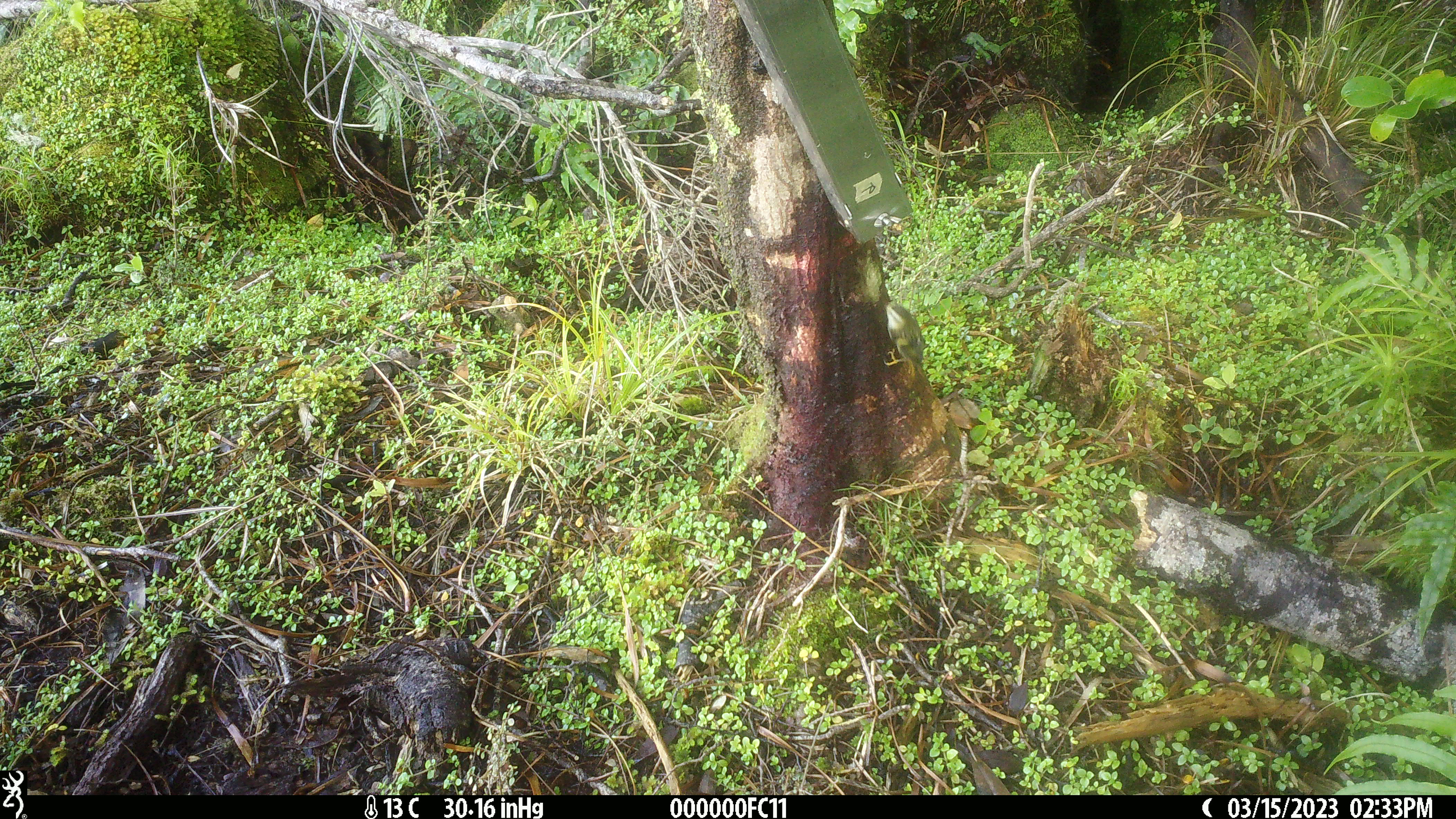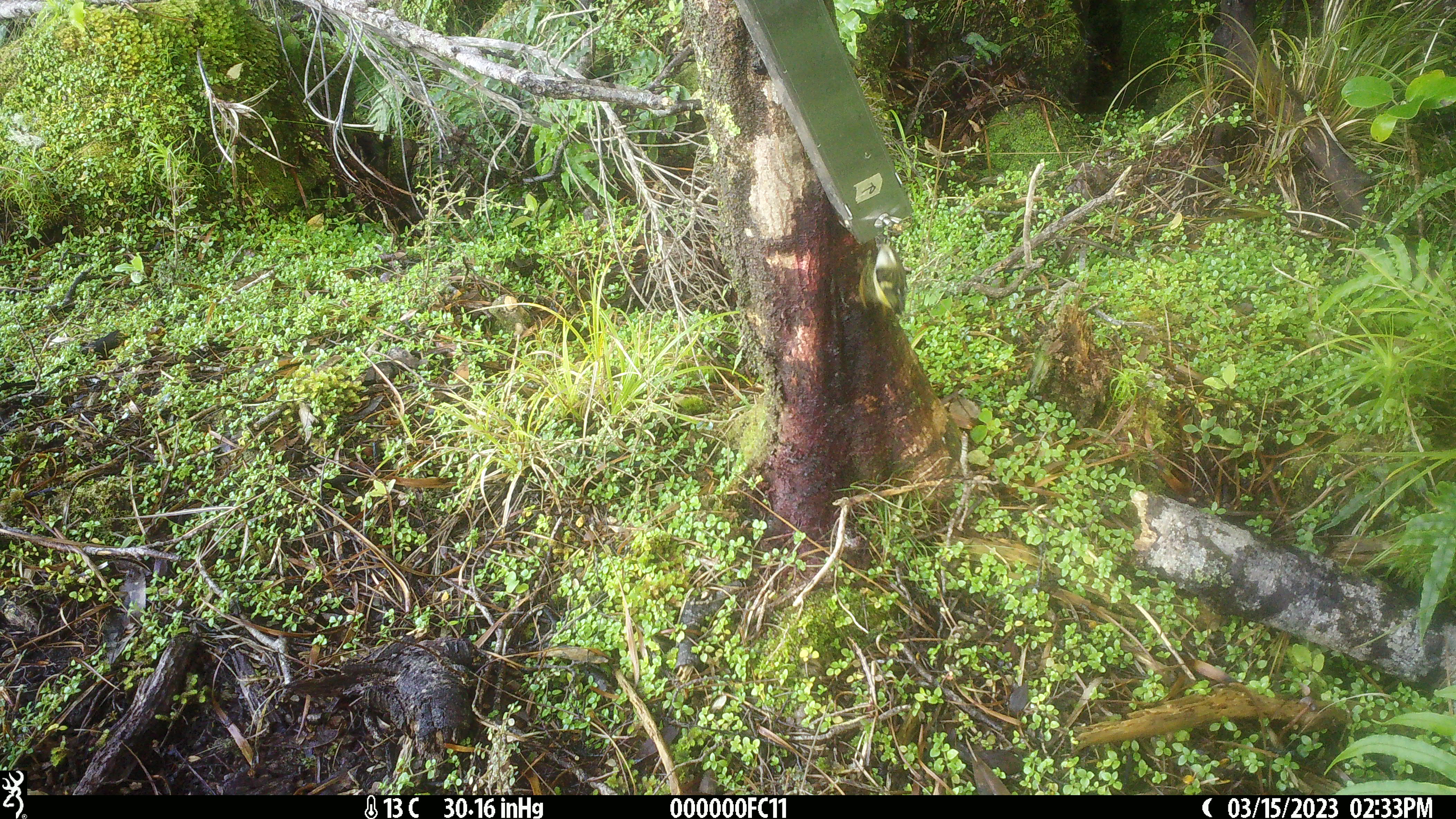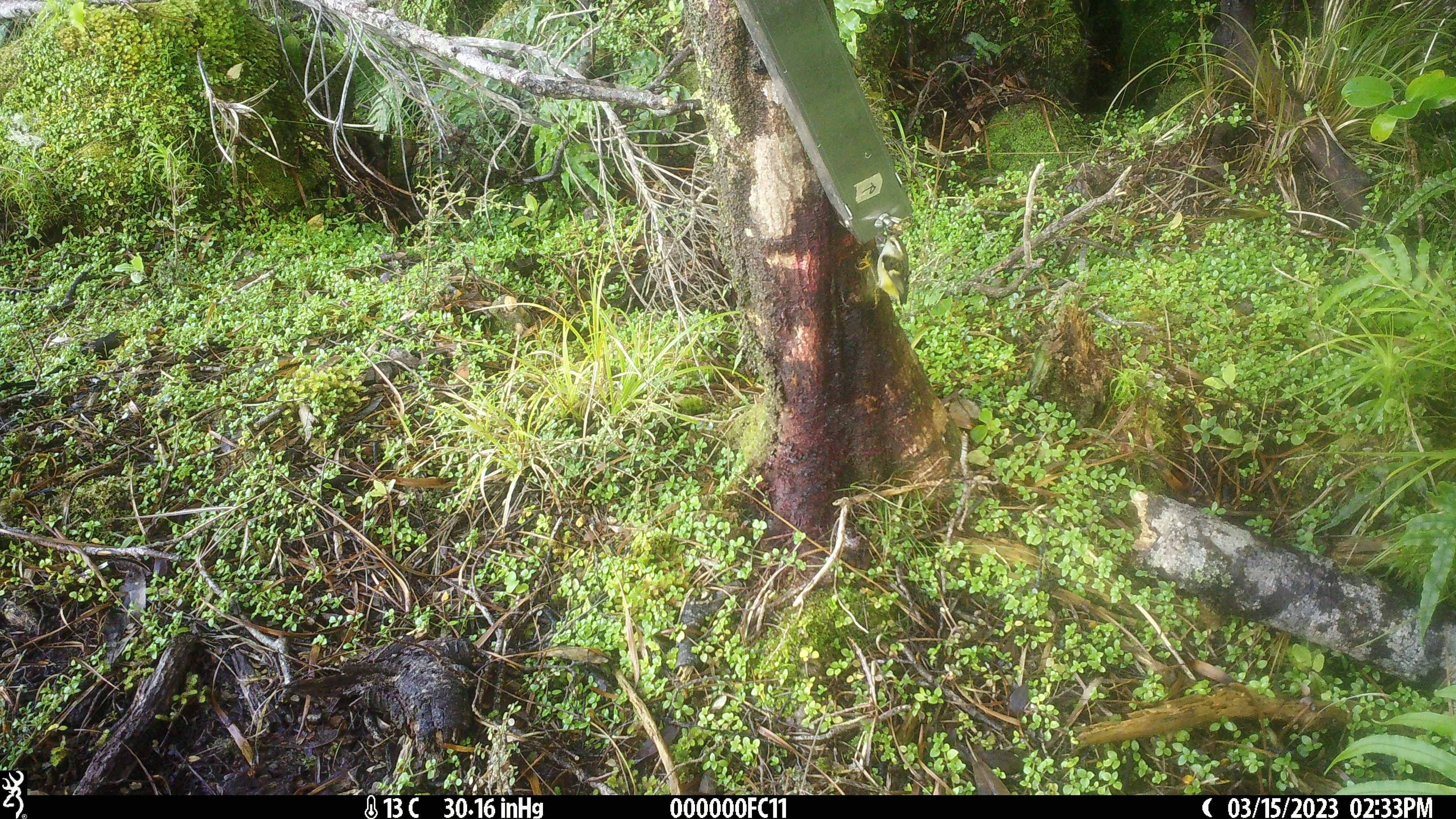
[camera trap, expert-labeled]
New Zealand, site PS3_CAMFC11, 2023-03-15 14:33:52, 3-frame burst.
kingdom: Animalia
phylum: Chordata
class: Aves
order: Passeriformes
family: Acanthisittidae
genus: Acanthisitta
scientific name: Acanthisitta chloris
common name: rifleman